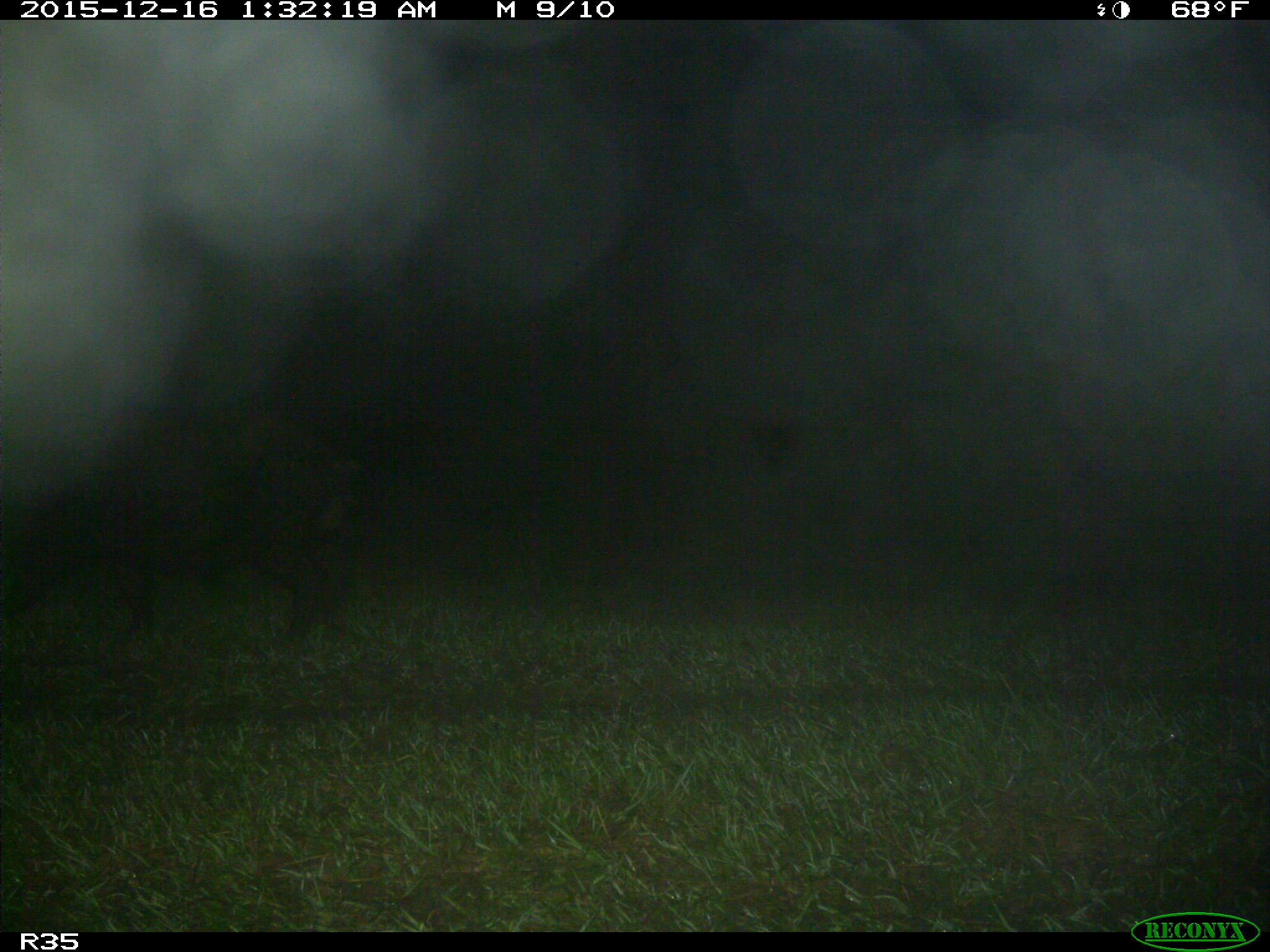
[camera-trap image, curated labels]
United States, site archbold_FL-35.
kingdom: Animalia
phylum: Chordata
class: Mammalia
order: Artiodactyla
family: Suidae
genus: Sus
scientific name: Sus scrofa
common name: wild boar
Sus scrofa (wild boar).